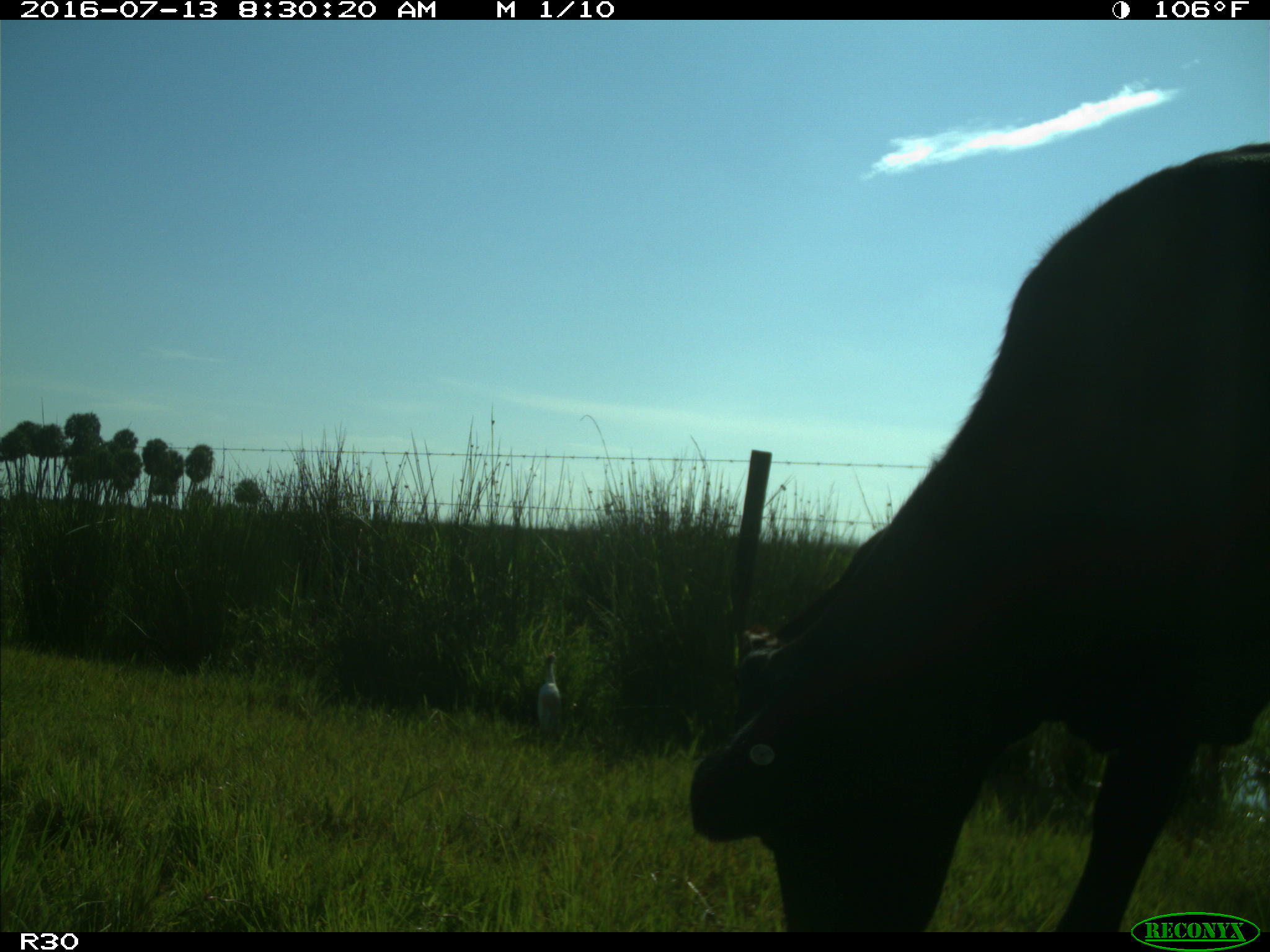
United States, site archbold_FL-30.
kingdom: Animalia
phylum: Chordata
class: Mammalia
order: Artiodactyla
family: Bovidae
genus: Bos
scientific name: Bos taurus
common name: domestic cow